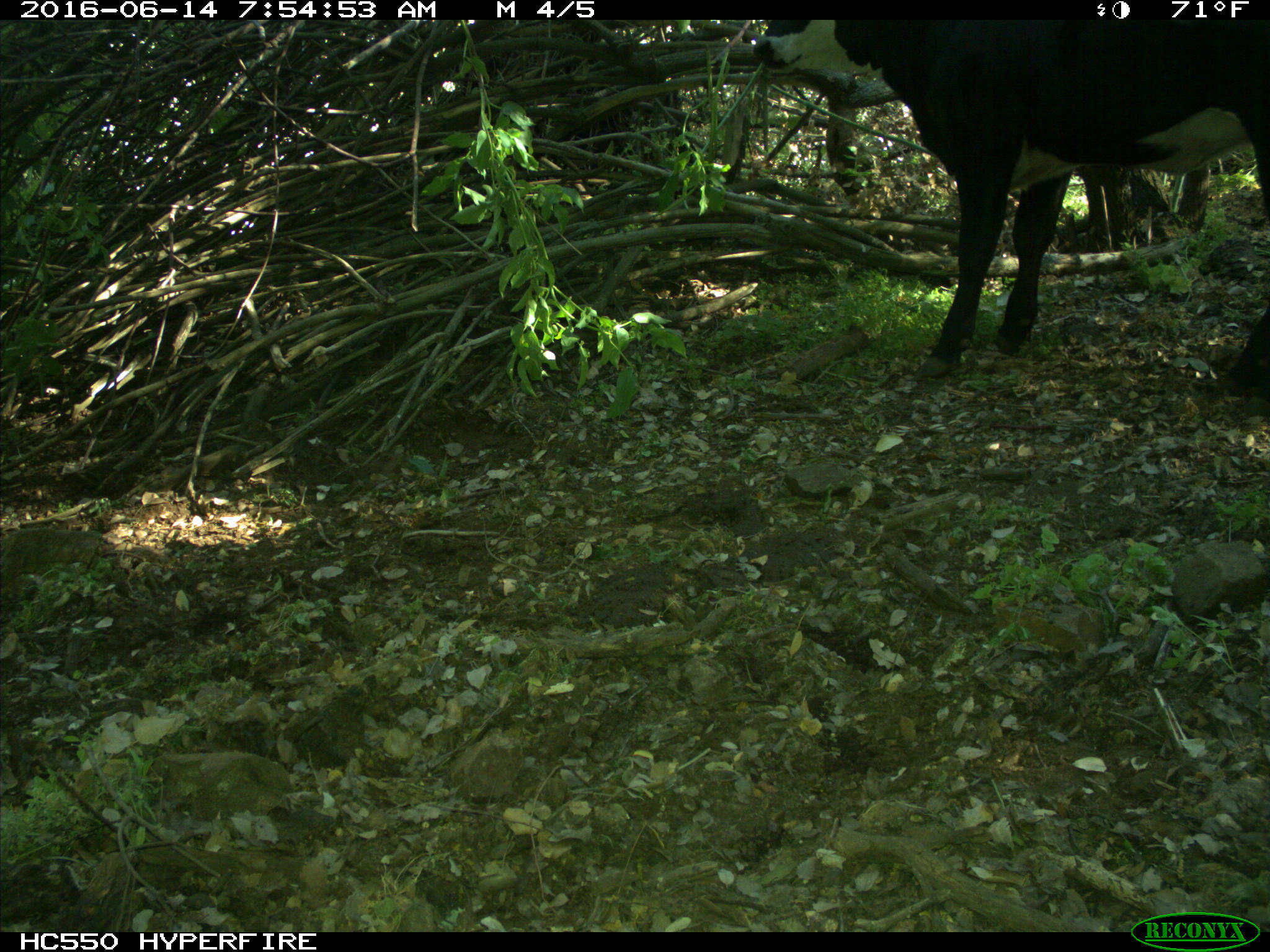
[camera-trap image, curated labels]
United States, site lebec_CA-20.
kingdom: Animalia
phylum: Chordata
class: Mammalia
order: Artiodactyla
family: Bovidae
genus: Bos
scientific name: Bos taurus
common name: domestic cow